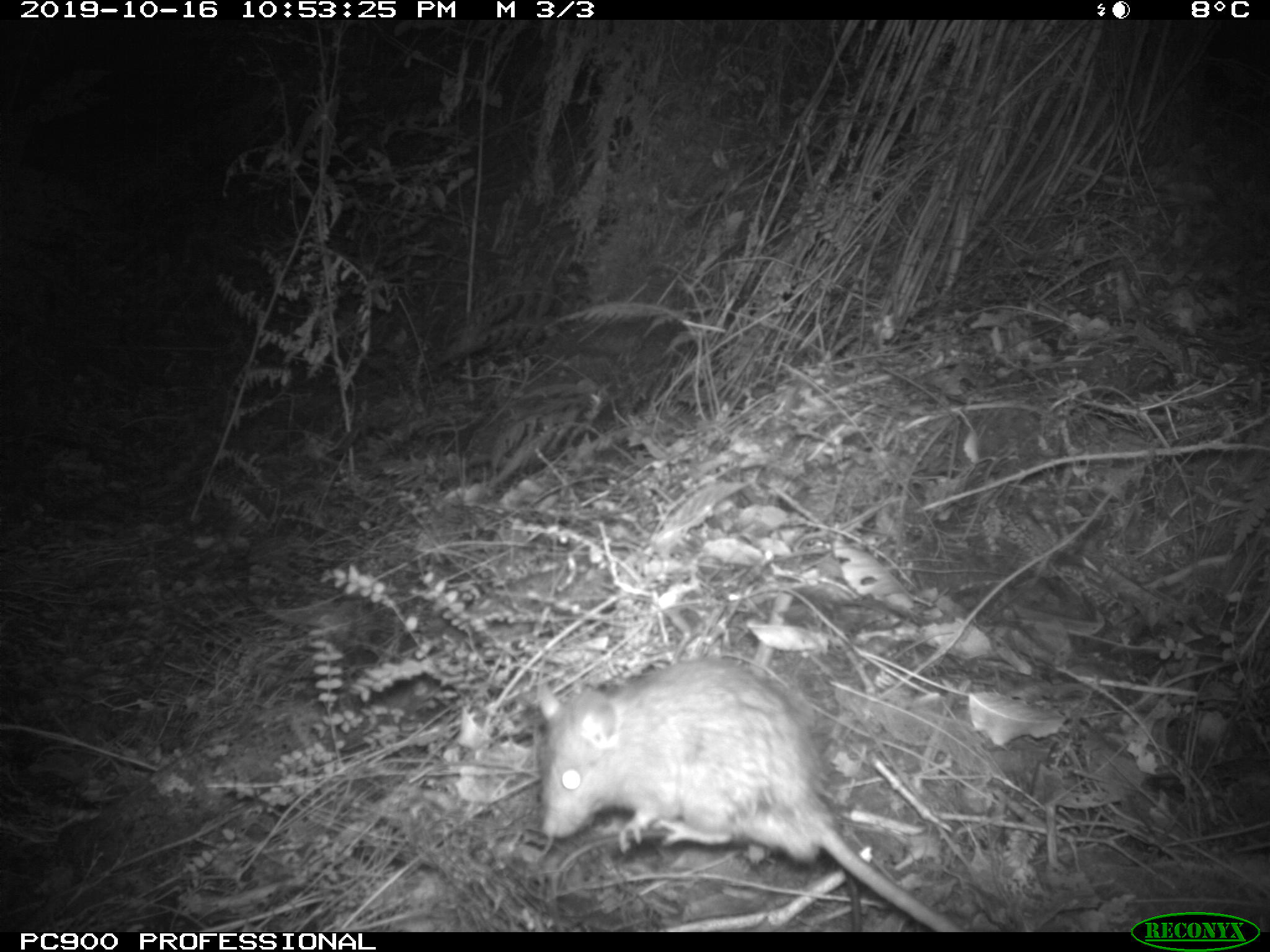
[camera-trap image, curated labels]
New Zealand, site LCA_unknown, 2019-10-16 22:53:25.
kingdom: Animalia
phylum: Chordata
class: Mammalia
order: Rodentia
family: Muridae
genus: Rattus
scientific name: Rattus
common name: rat